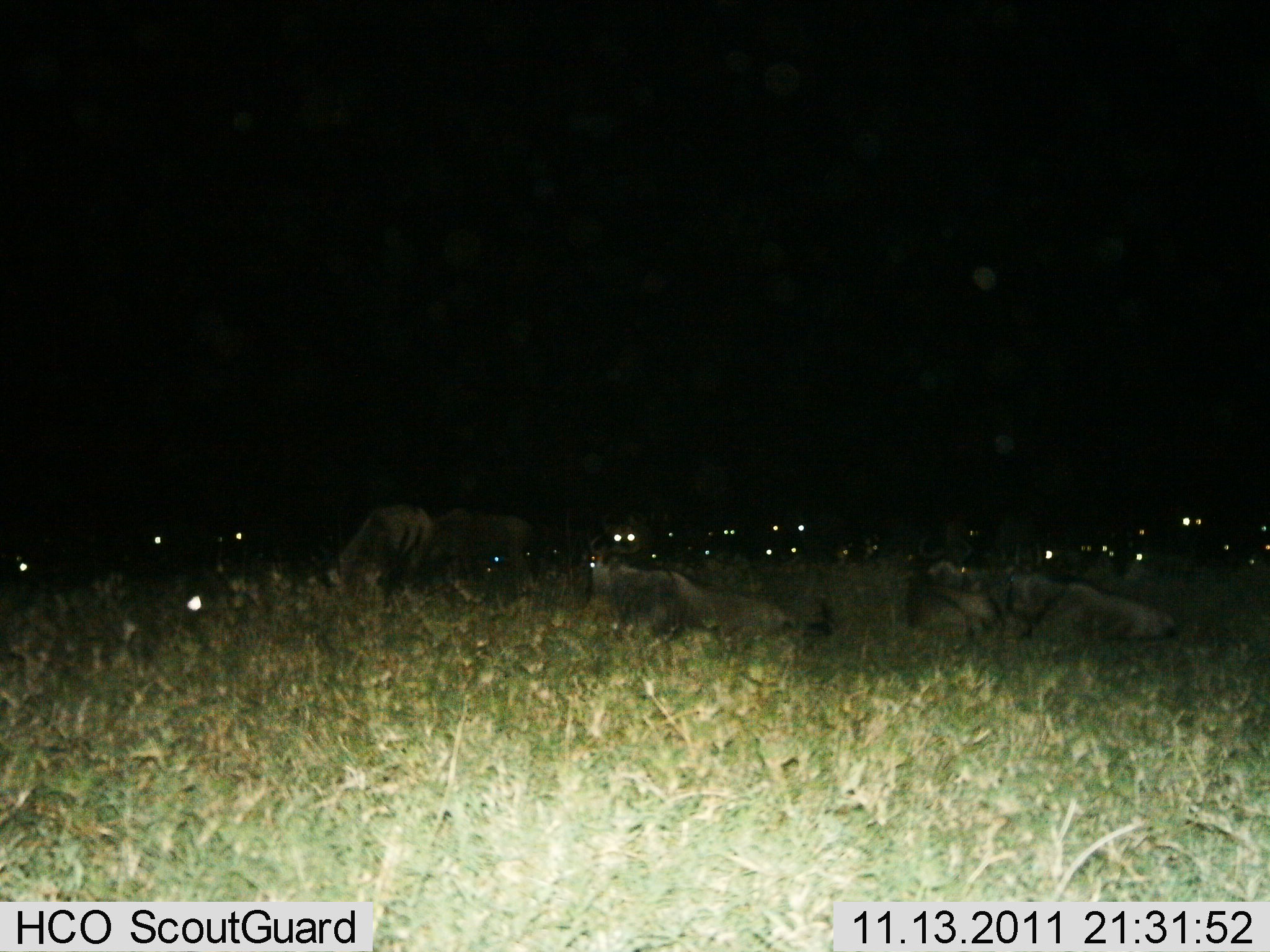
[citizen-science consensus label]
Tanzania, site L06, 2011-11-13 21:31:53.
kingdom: Animalia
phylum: Chordata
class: Mammalia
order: Artiodactyla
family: Bovidae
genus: Connochaetes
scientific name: Connochaetes taurinus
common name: blue wildebeest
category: wildebeest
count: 11-50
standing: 9%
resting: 100%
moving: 0%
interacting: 0%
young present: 0%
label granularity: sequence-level